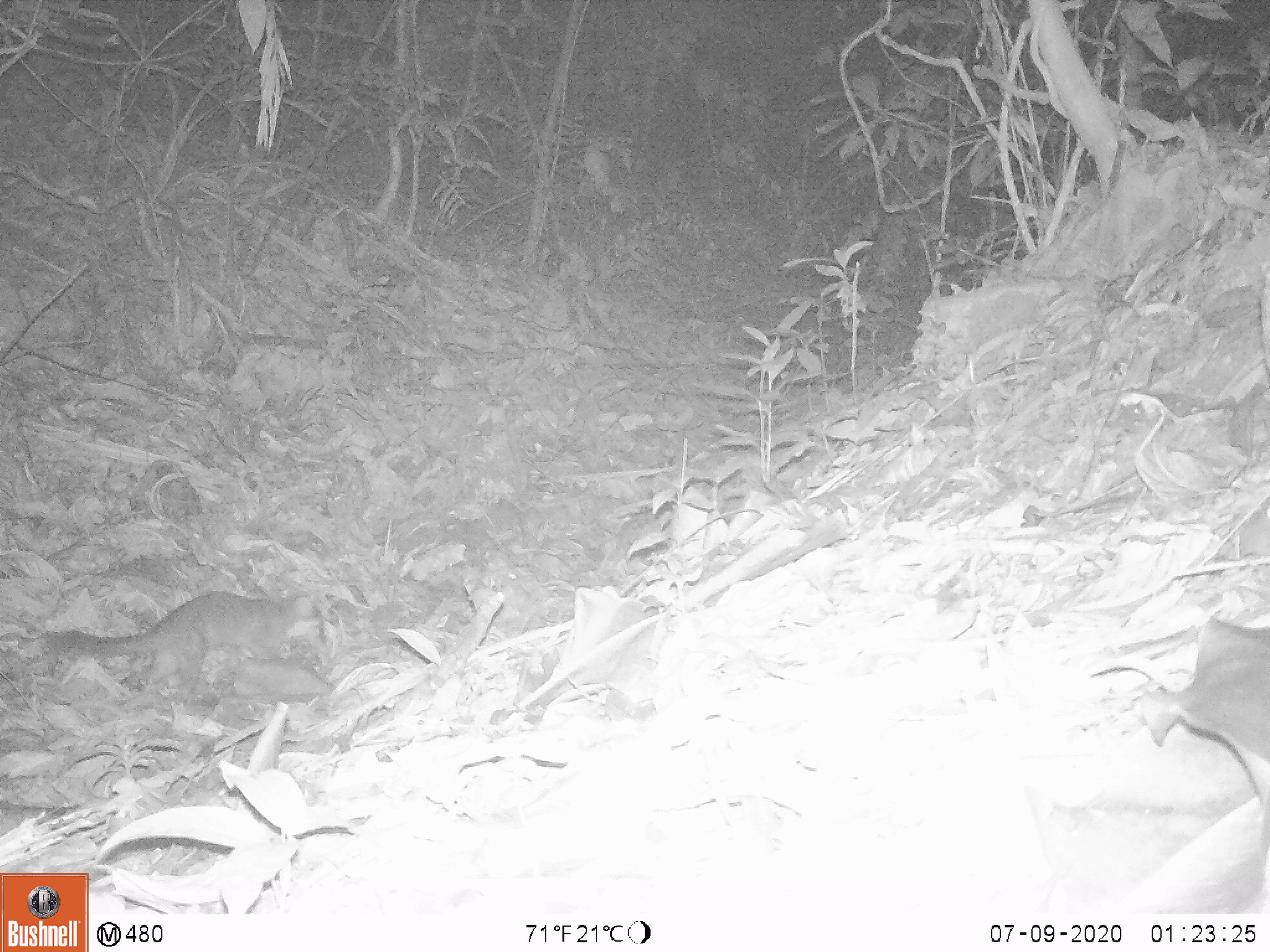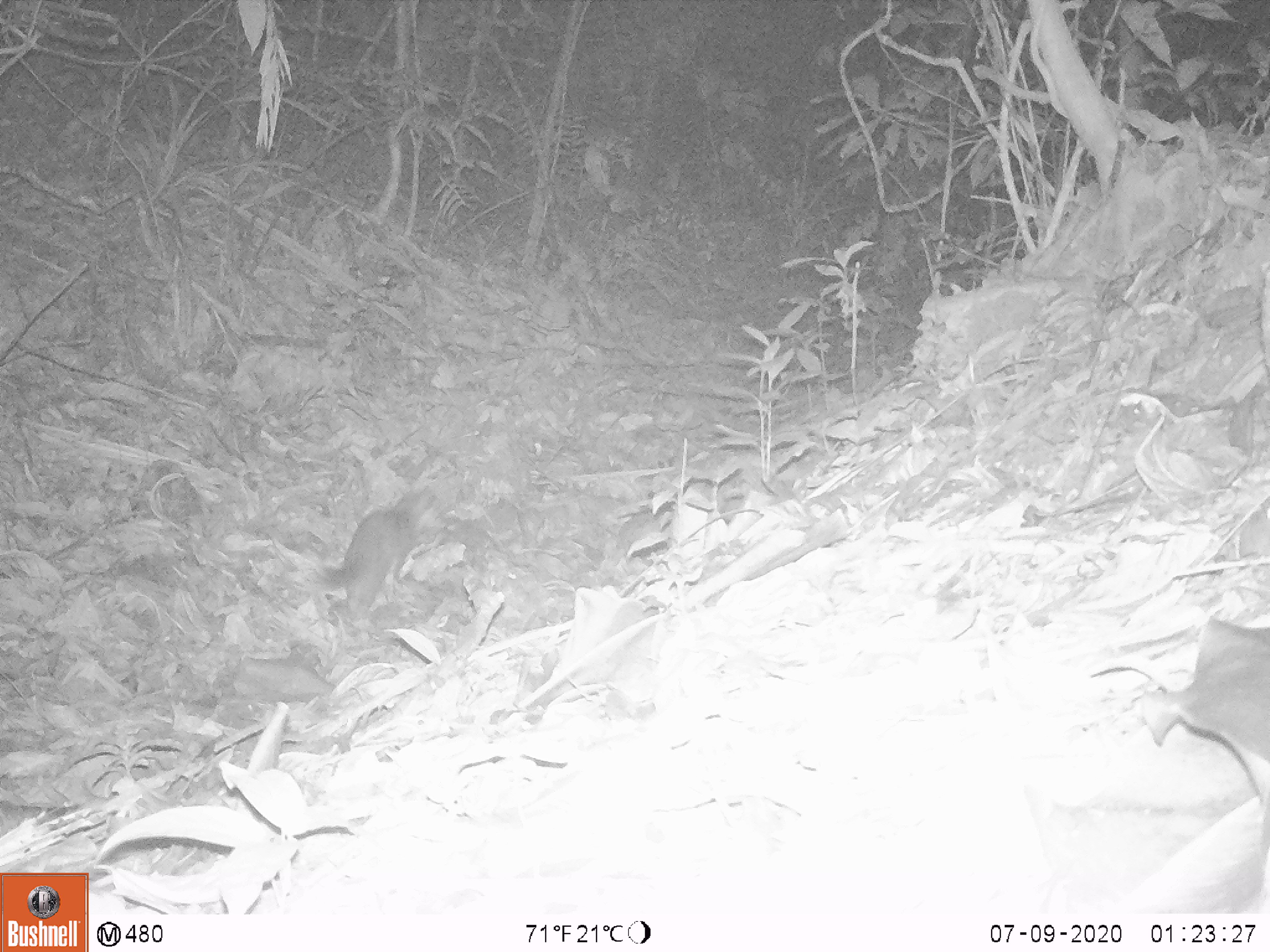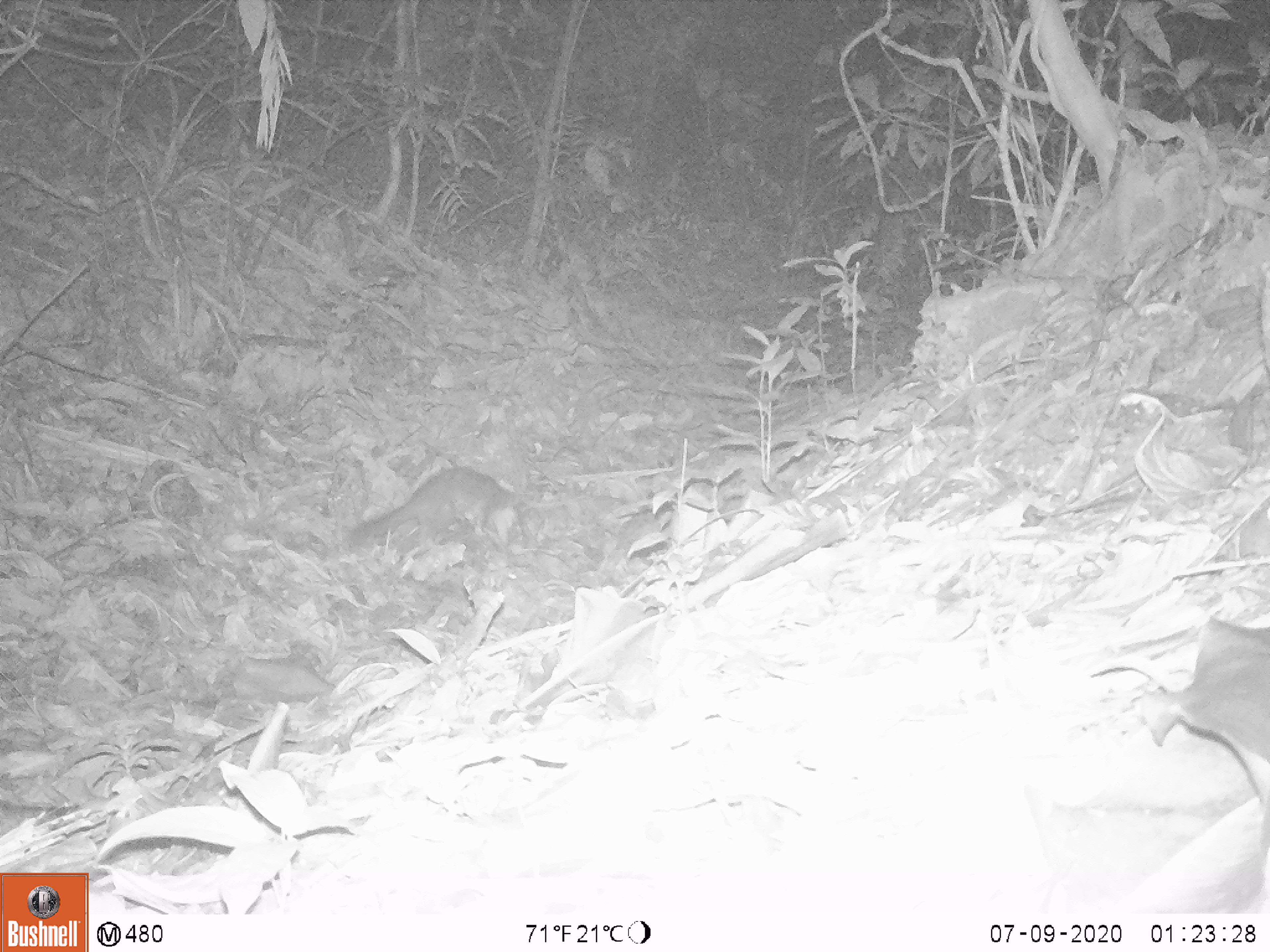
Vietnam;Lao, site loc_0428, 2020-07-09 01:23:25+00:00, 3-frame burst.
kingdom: Animalia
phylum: Chordata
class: Mammalia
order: Carnivora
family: Mustelidae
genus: Melogale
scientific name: Melogale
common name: ferret badger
Ferret badger (Melogale). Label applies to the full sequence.